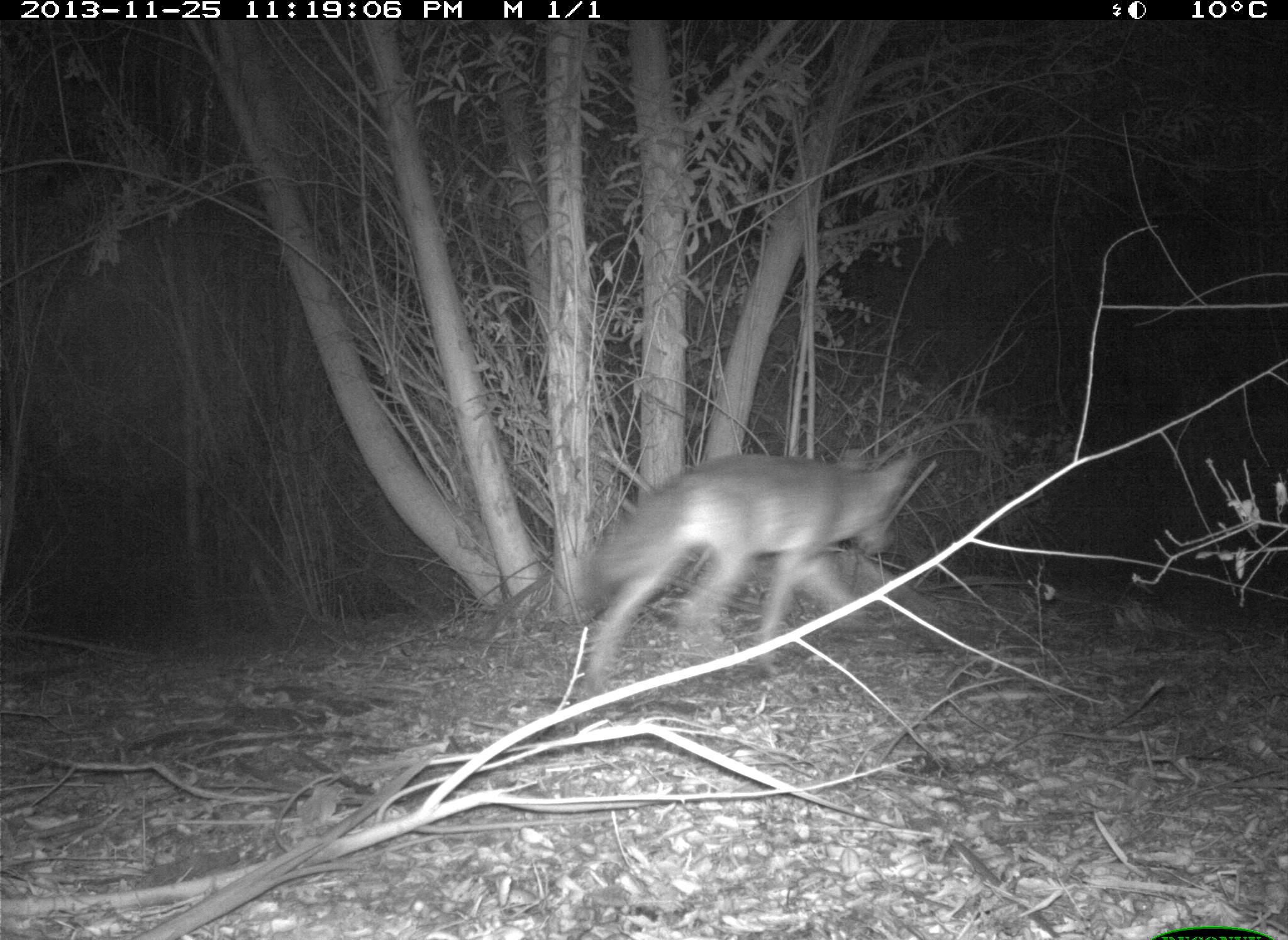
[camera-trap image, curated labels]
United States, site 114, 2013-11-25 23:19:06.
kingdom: Animalia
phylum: Chordata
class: Mammalia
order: Carnivora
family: Canidae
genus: Canis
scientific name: Canis latrans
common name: coyote